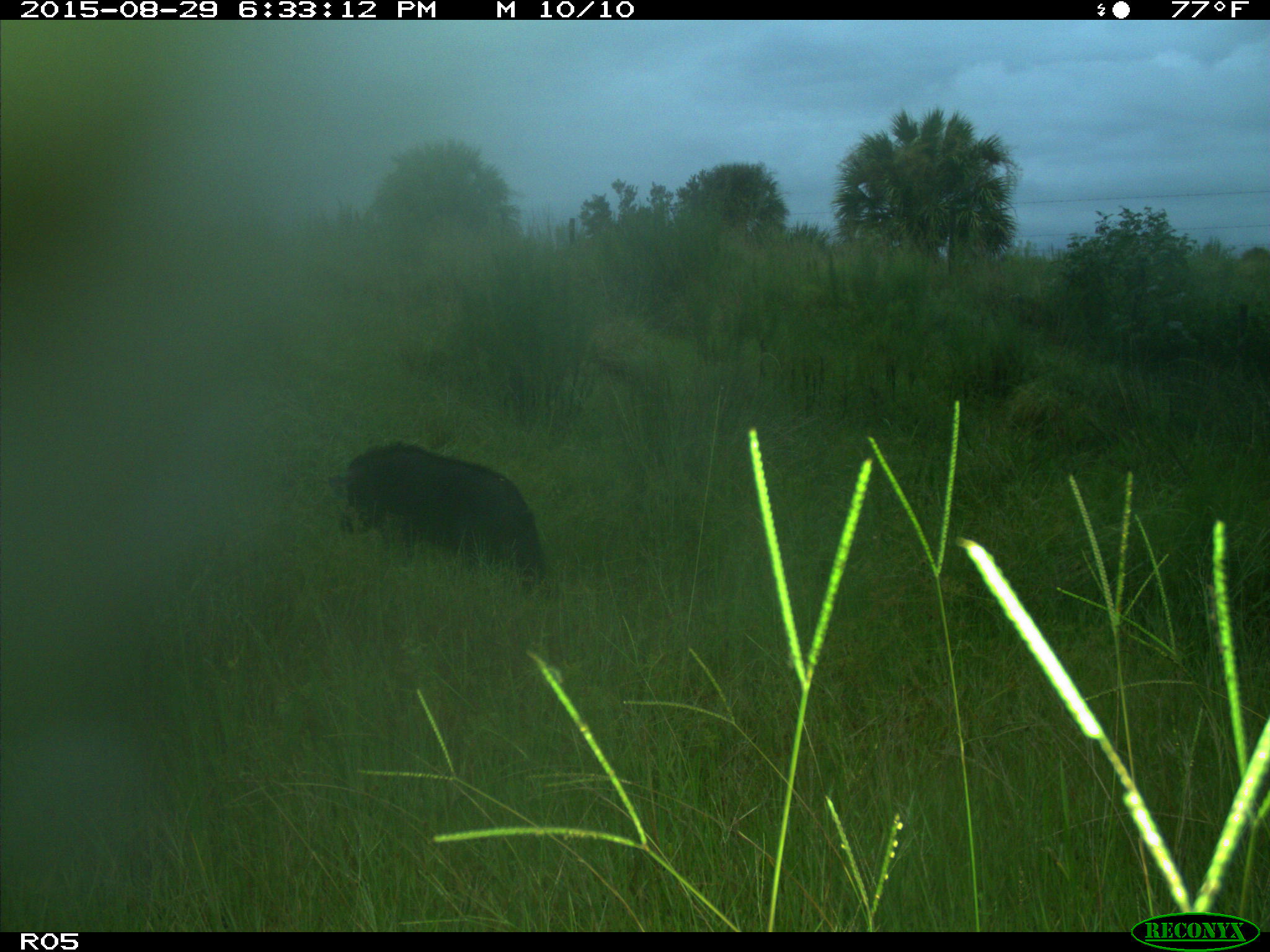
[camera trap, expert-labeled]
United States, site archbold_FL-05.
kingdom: Animalia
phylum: Chordata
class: Mammalia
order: Artiodactyla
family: Suidae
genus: Sus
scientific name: Sus scrofa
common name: wild boar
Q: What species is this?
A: Sus scrofa (wild boar).